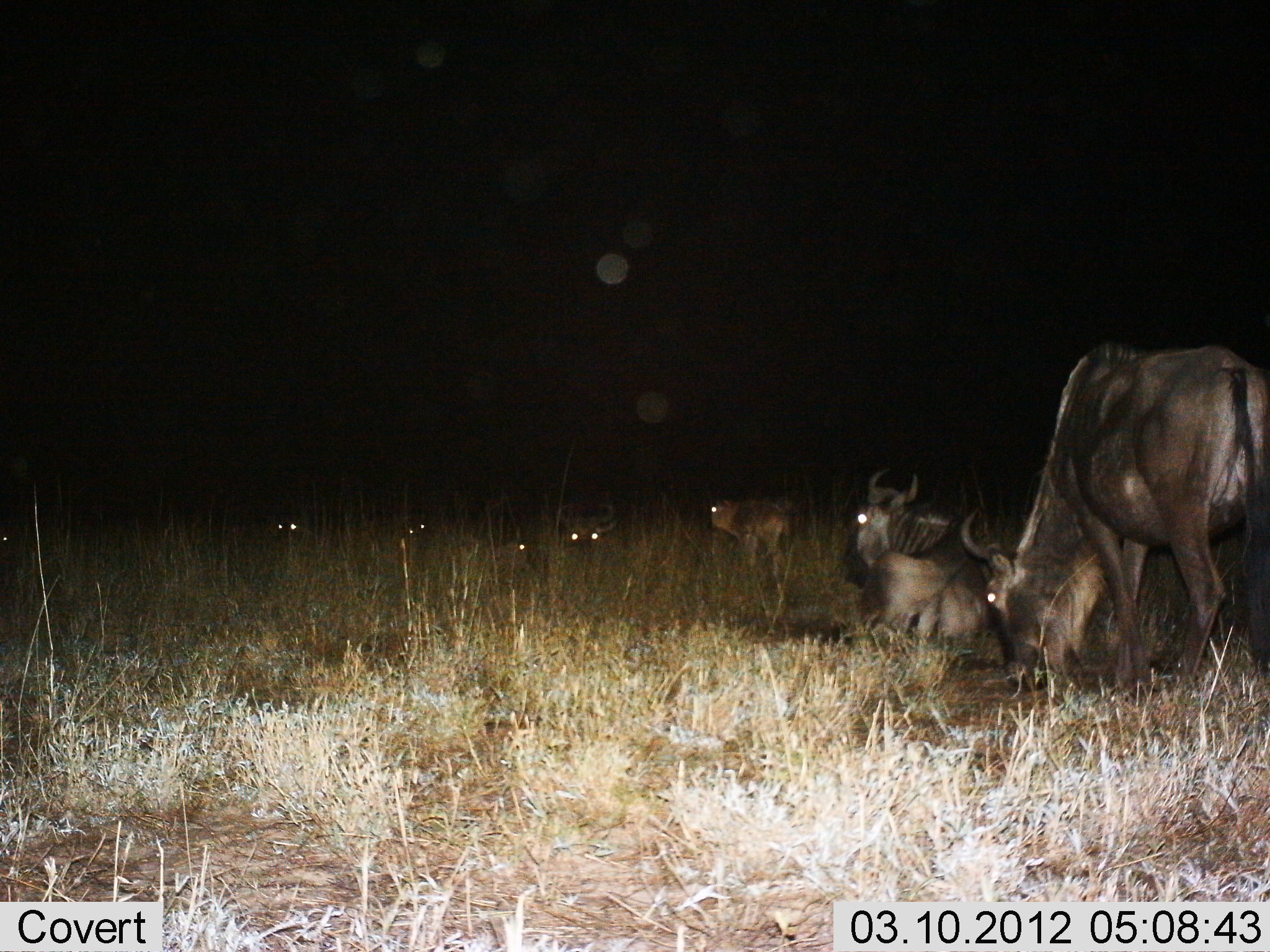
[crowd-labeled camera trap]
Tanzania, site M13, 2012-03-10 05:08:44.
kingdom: Animalia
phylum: Chordata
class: Mammalia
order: Artiodactyla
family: Bovidae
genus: Connochaetes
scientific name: Connochaetes taurinus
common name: blue wildebeest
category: wildebeest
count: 7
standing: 57%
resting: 96%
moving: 4%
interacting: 0%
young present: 39%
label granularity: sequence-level